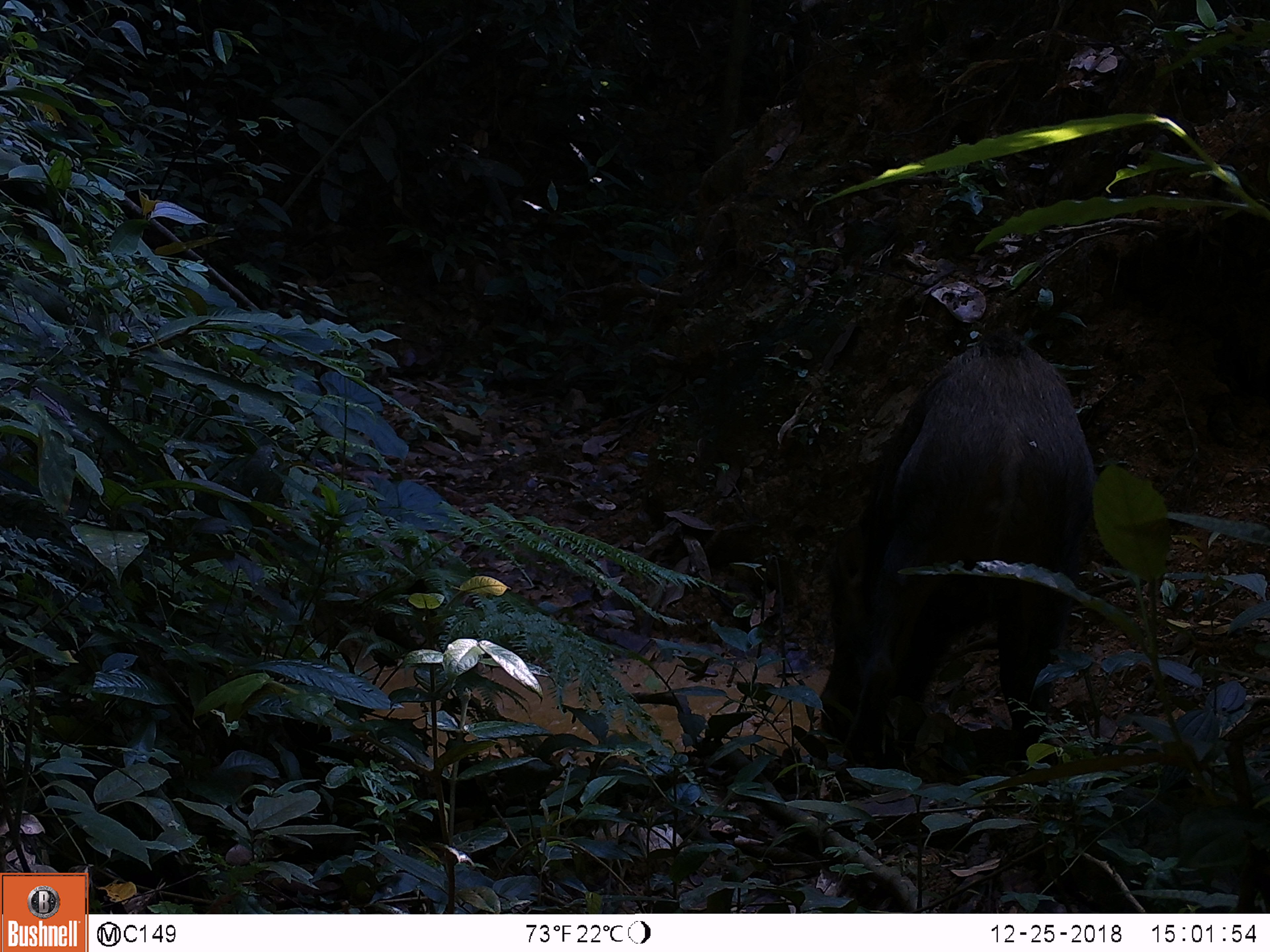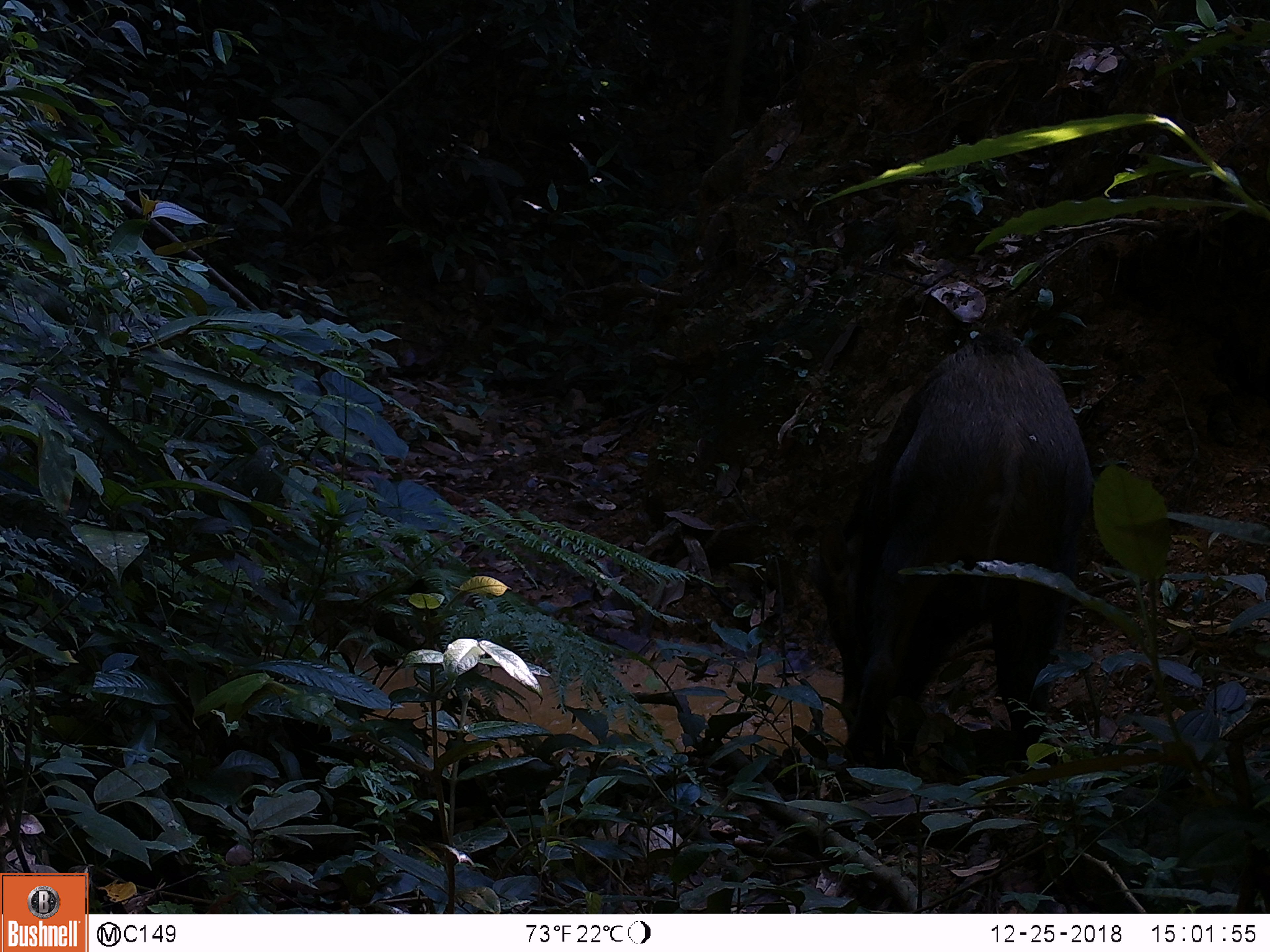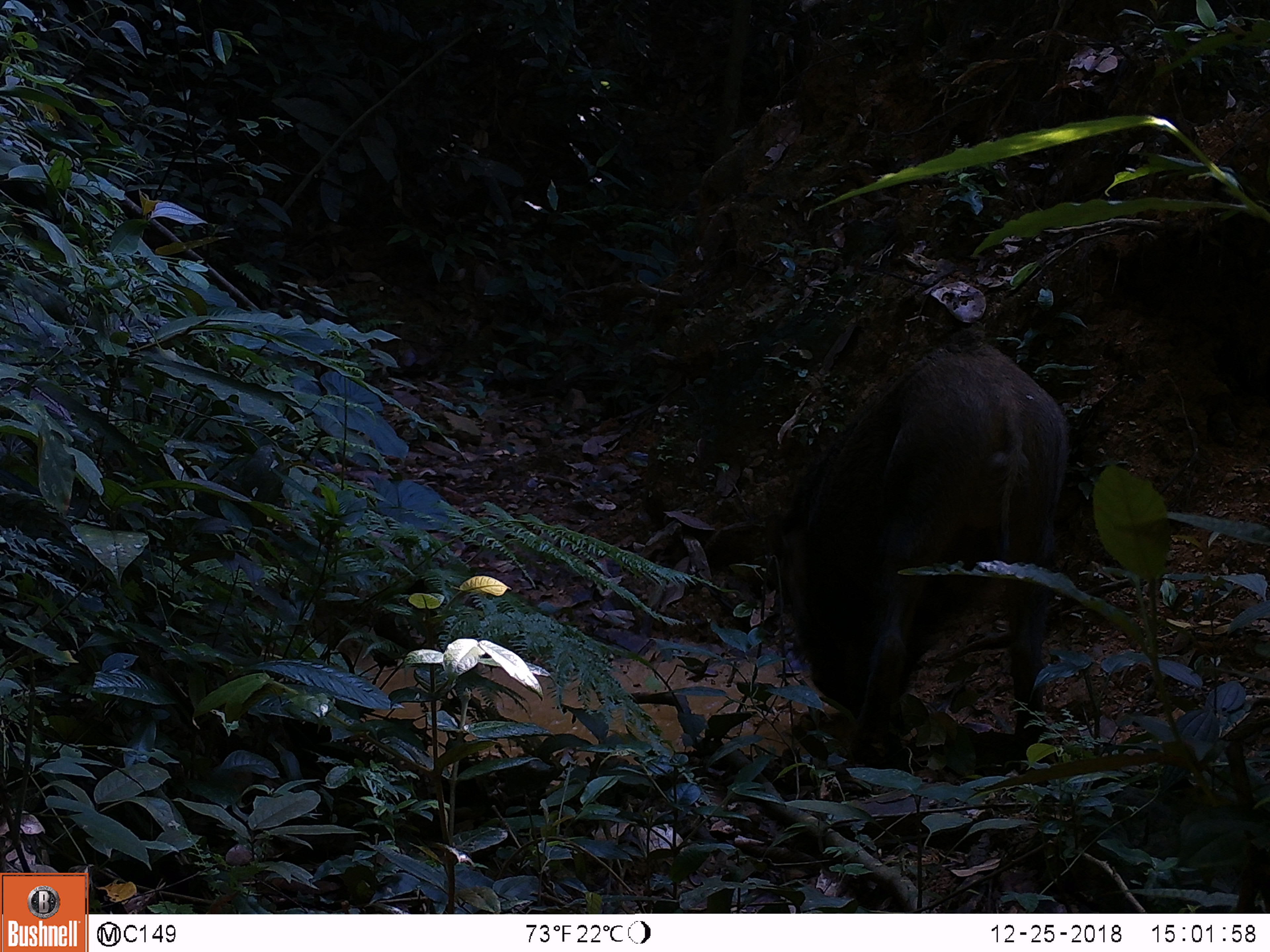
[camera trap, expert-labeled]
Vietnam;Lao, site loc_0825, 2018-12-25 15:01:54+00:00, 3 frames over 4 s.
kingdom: Animalia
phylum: Chordata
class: Mammalia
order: Artiodactyla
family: Suidae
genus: Sus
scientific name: Sus scrofa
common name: eurasian wild pig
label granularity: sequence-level